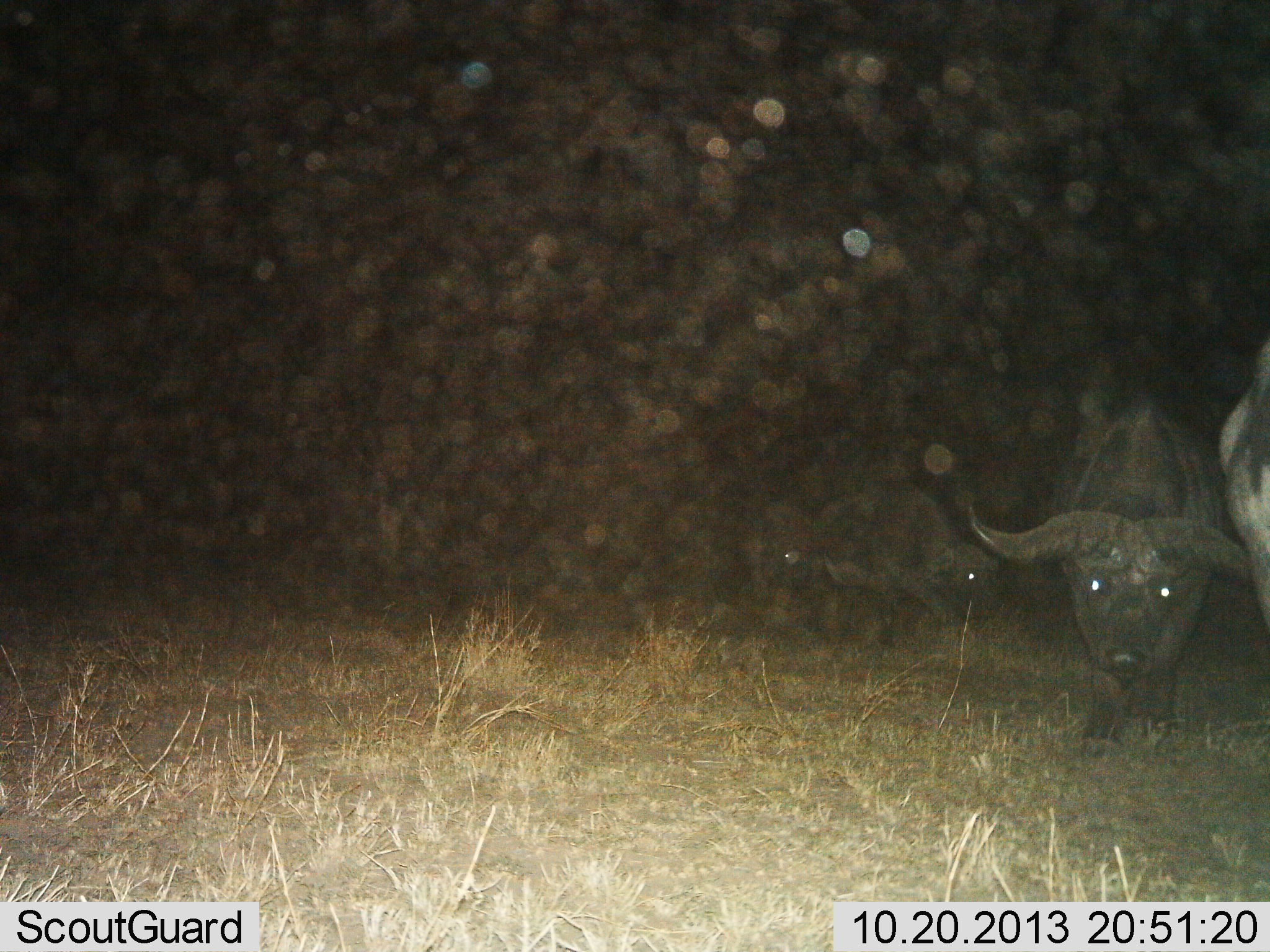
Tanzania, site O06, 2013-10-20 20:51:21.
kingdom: Animalia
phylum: Chordata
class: Mammalia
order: Artiodactyla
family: Bovidae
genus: Syncerus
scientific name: Syncerus caffer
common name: cape buffalo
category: buffalo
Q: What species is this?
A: Buffalo (cape buffalo) (Syncerus caffer).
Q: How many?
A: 4.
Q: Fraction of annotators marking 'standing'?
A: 72%.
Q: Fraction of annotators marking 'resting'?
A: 8%.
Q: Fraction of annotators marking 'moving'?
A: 36%.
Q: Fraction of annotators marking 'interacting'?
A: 4%.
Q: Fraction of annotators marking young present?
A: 0%.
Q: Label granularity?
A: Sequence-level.